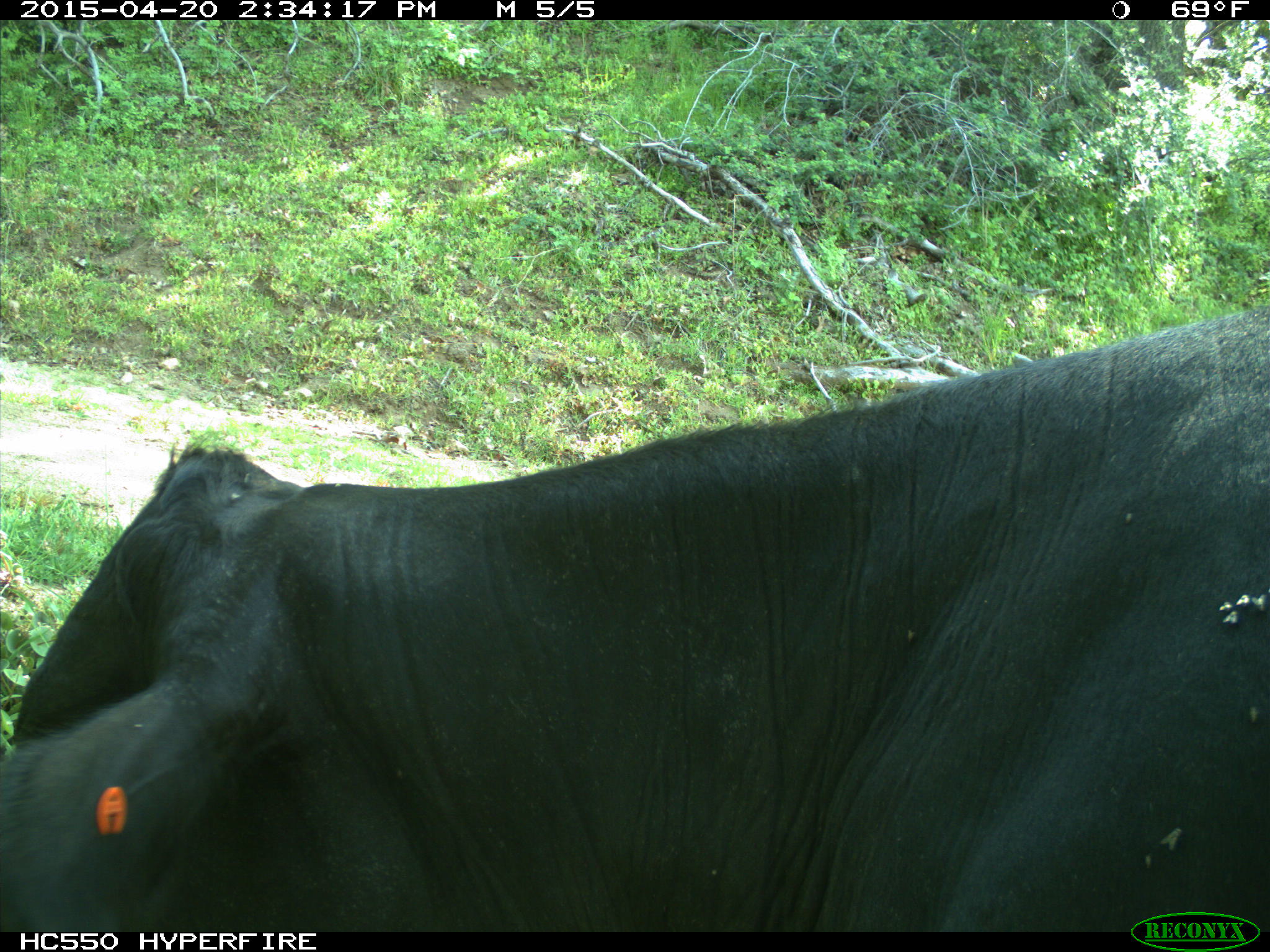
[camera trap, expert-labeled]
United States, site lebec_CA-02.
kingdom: Animalia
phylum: Chordata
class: Mammalia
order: Artiodactyla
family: Bovidae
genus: Bos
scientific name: Bos taurus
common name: domestic cow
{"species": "Bos taurus (domestic cow)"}